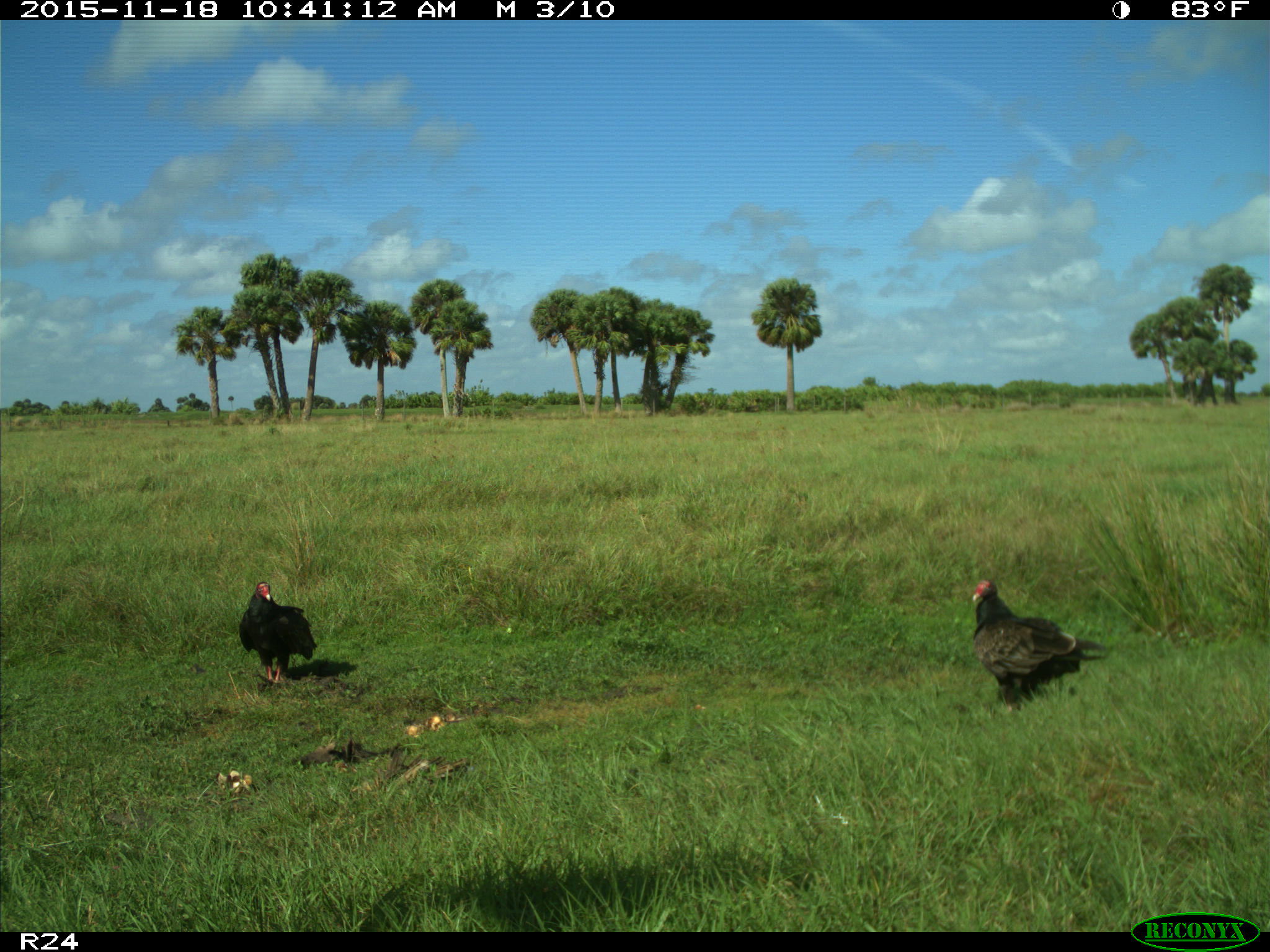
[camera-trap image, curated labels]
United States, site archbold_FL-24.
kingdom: Animalia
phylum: Chordata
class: Aves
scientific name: Aves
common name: birds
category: unidentified bird